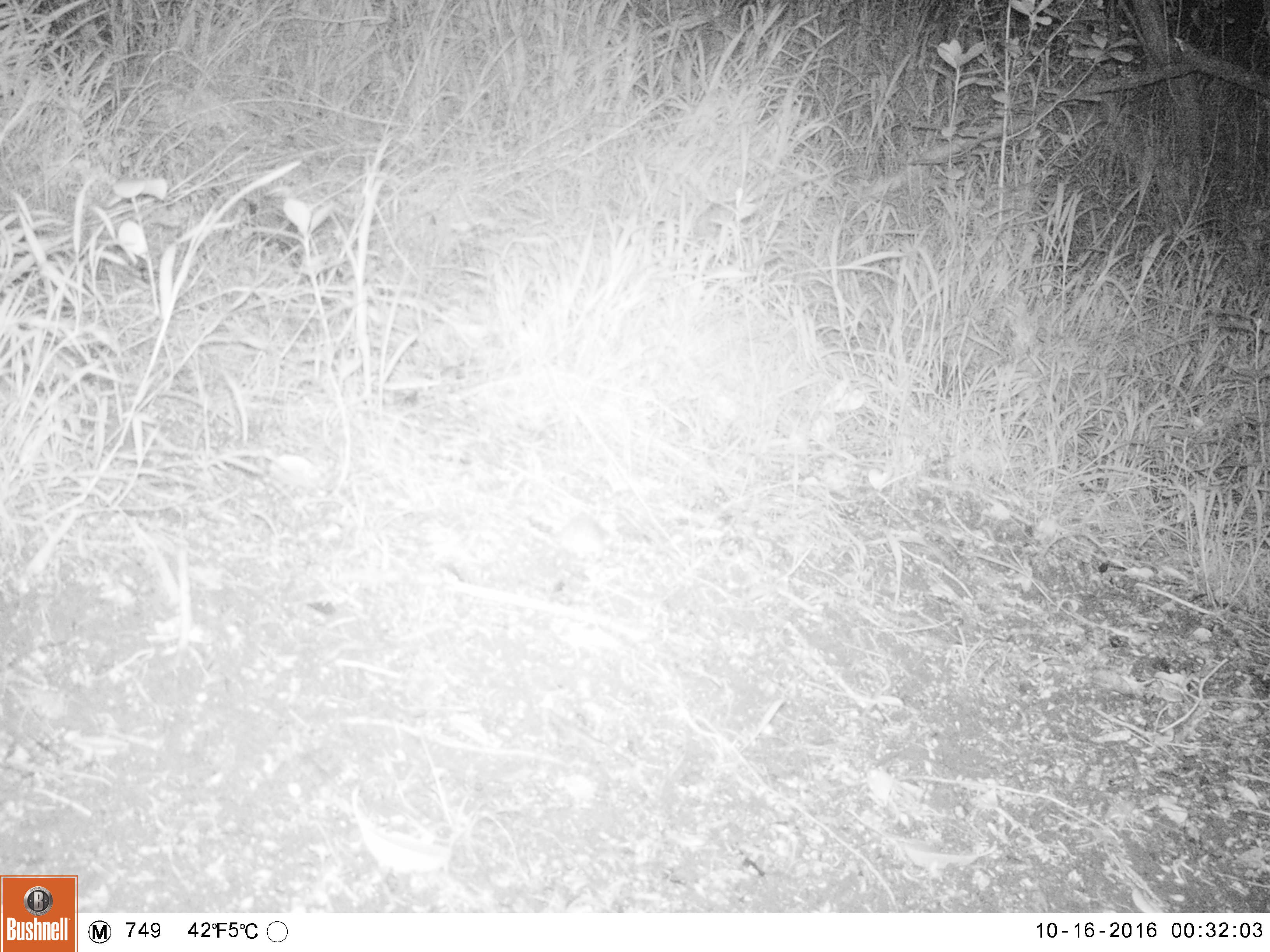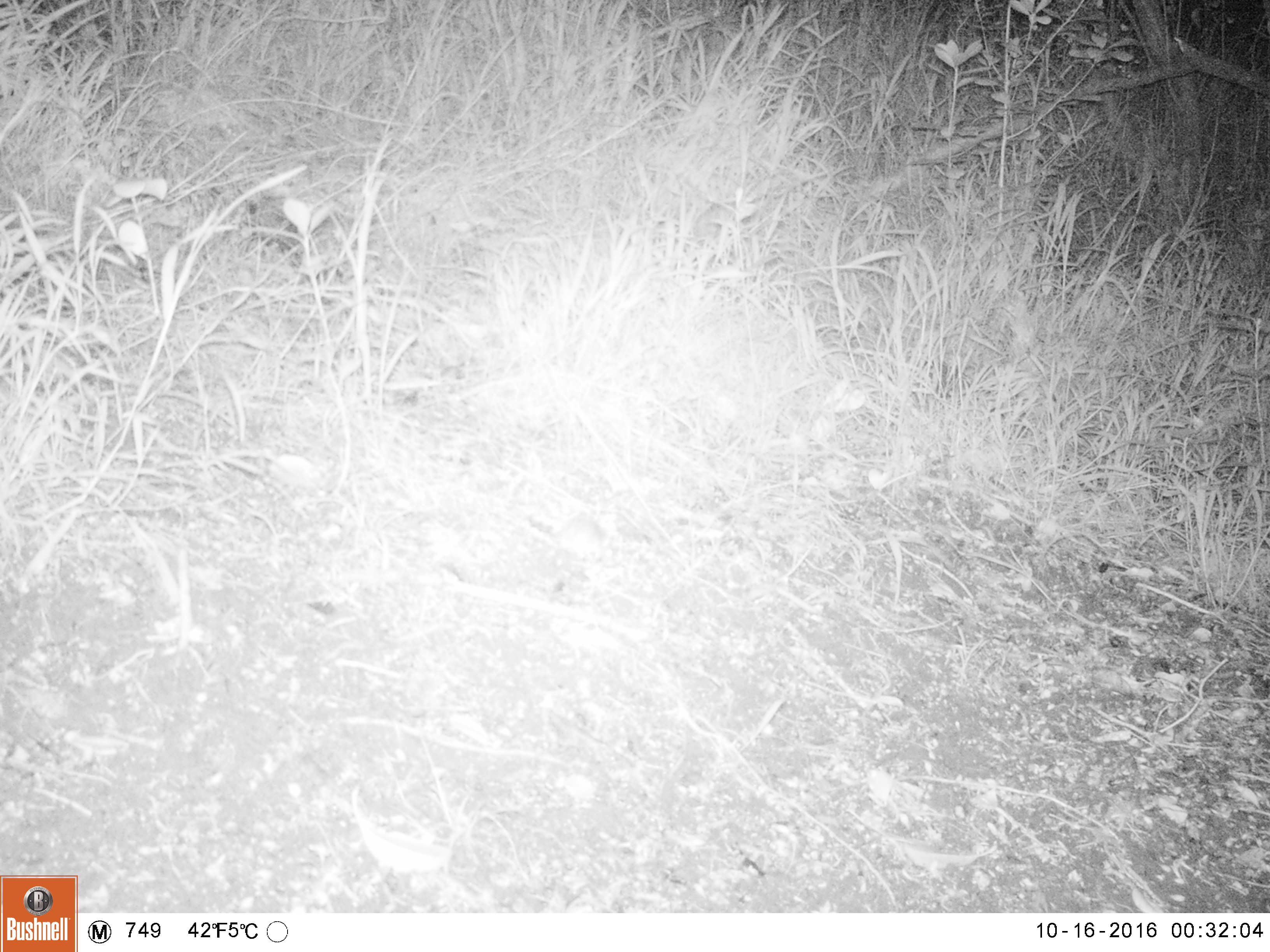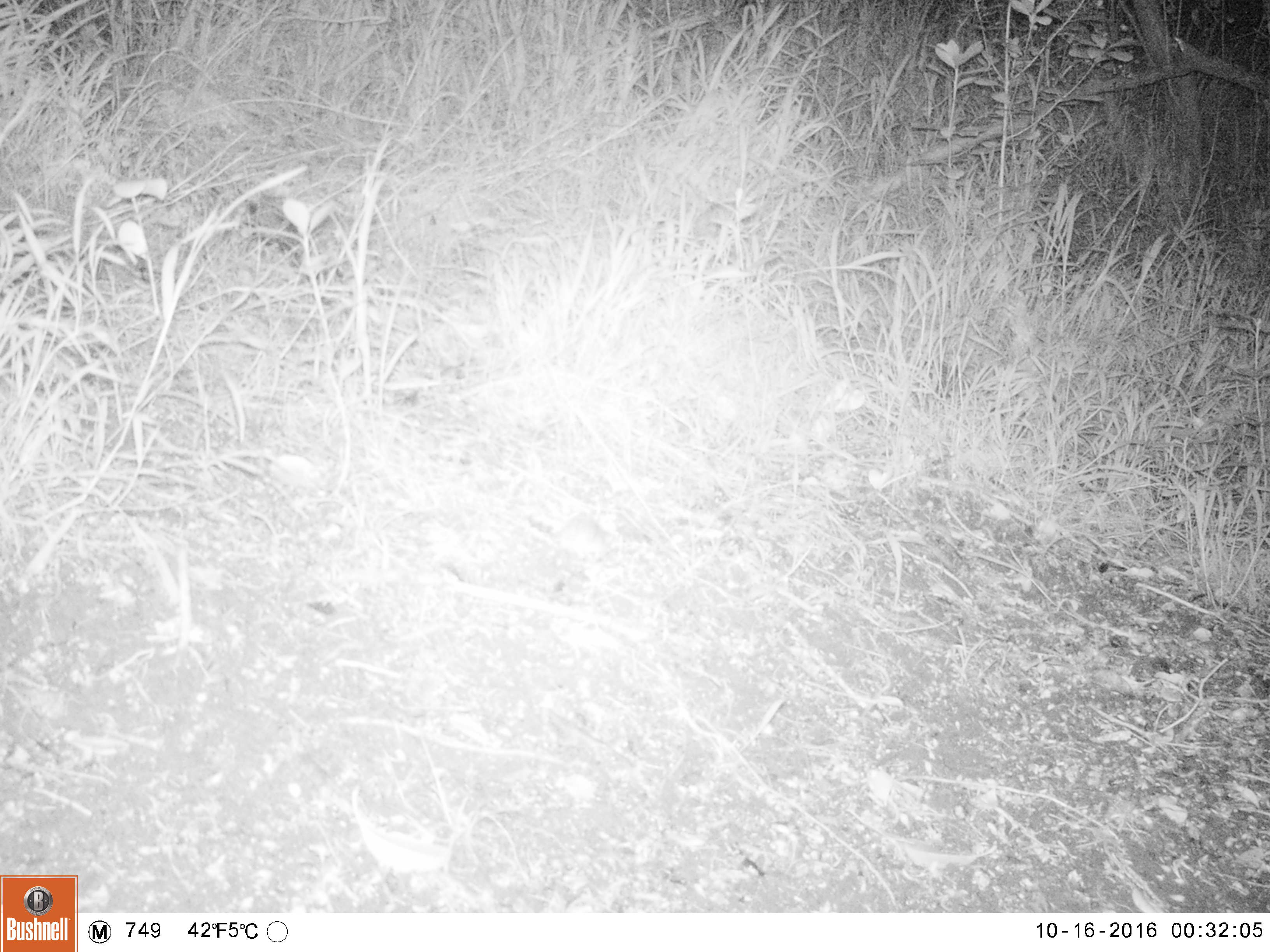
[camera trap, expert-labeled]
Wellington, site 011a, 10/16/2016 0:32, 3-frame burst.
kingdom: Animalia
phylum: Chordata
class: Mammalia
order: Rodentia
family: Muridae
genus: Mus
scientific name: Mus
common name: mouse